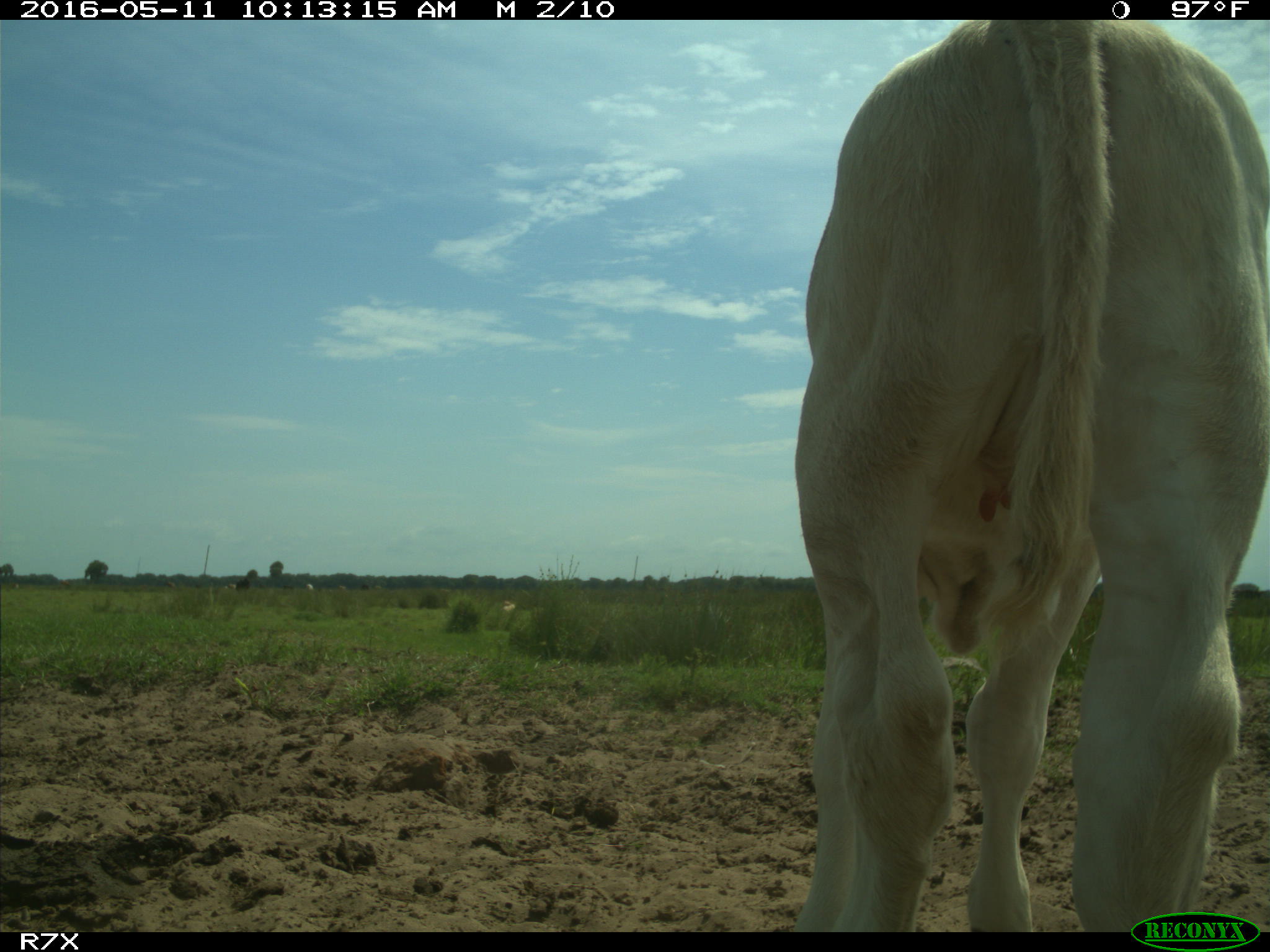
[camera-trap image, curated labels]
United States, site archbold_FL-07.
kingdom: Animalia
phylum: Chordata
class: Mammalia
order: Artiodactyla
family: Bovidae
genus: Bos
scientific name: Bos taurus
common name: domestic cow